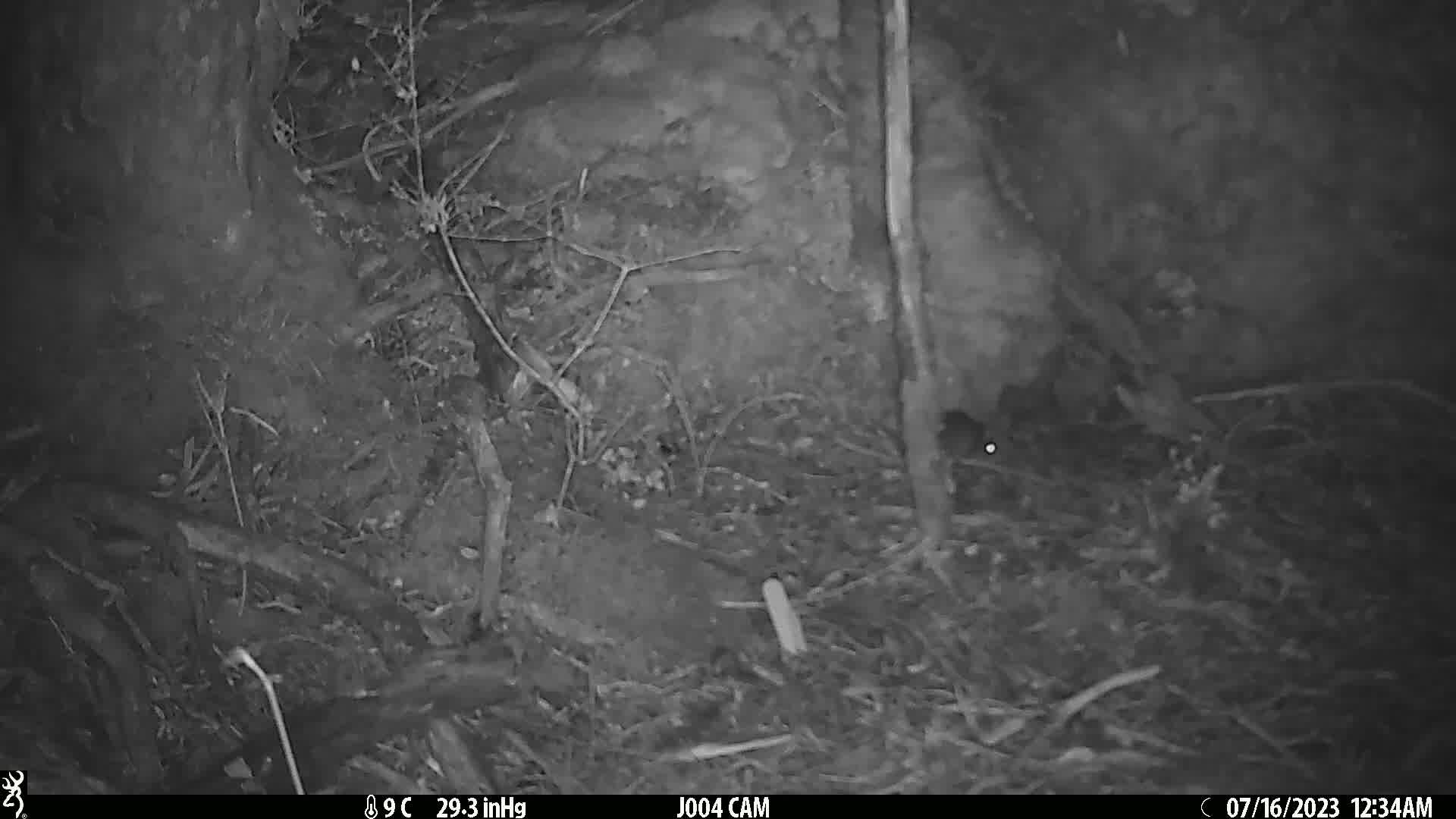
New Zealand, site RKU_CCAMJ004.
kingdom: Animalia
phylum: Chordata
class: Mammalia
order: Rodentia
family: Muridae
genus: Rattus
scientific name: Rattus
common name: rat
Rat (Rattus).